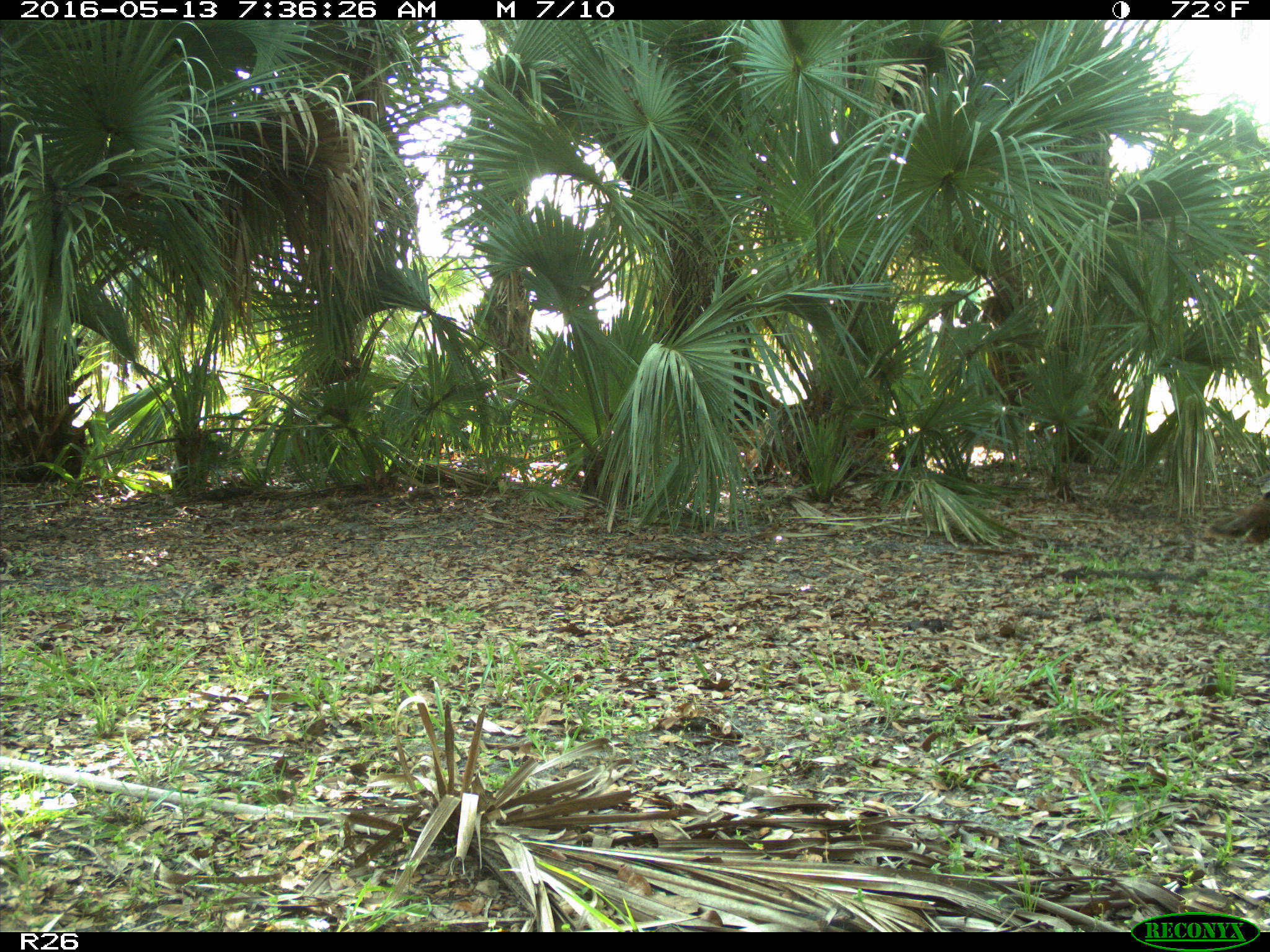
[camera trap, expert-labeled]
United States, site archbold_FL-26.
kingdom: Animalia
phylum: Chordata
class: Aves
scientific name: Aves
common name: birds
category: unidentified bird